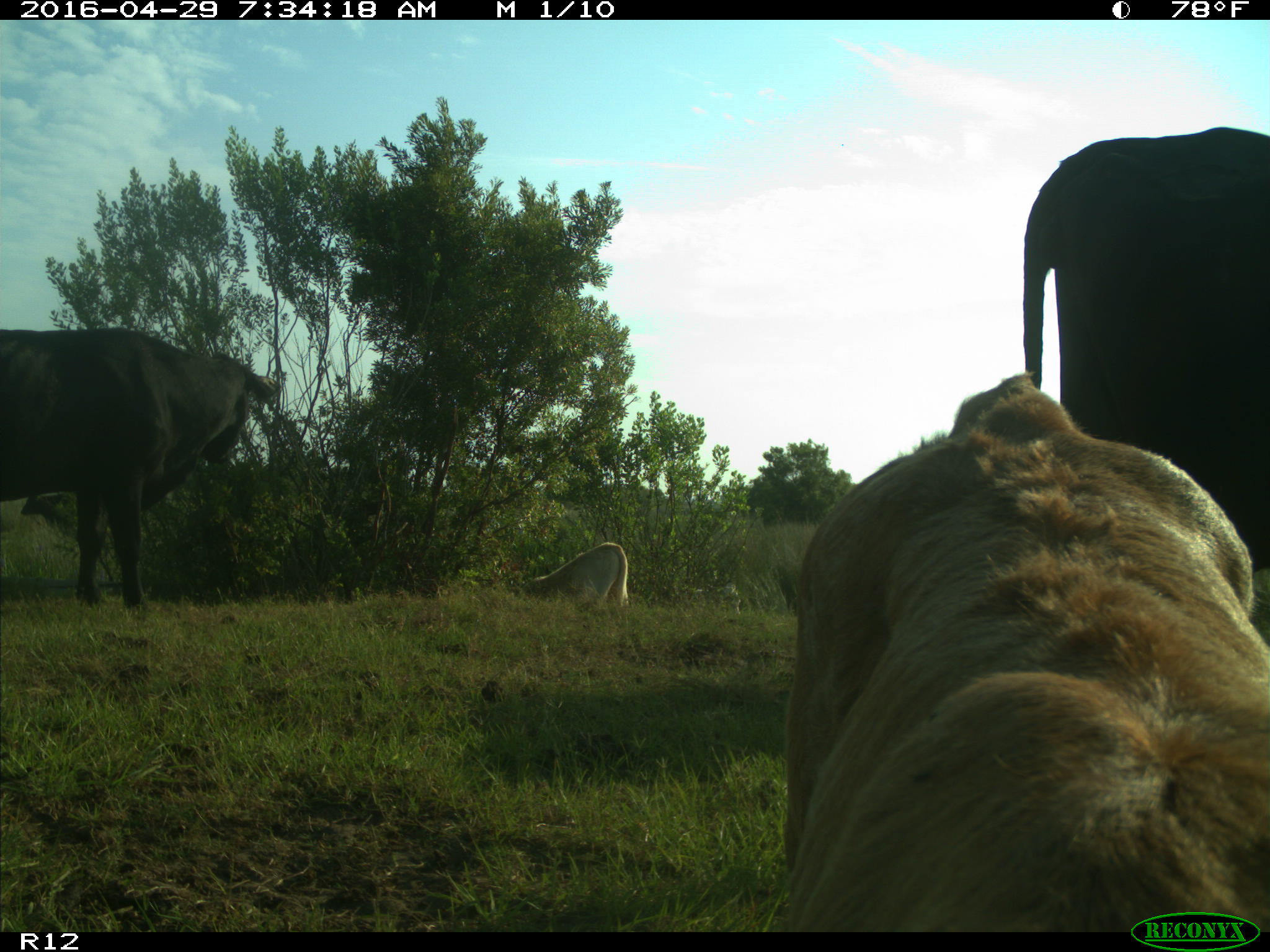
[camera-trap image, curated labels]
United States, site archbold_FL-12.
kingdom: Animalia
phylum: Chordata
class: Mammalia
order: Artiodactyla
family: Bovidae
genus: Bos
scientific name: Bos taurus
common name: domestic cow